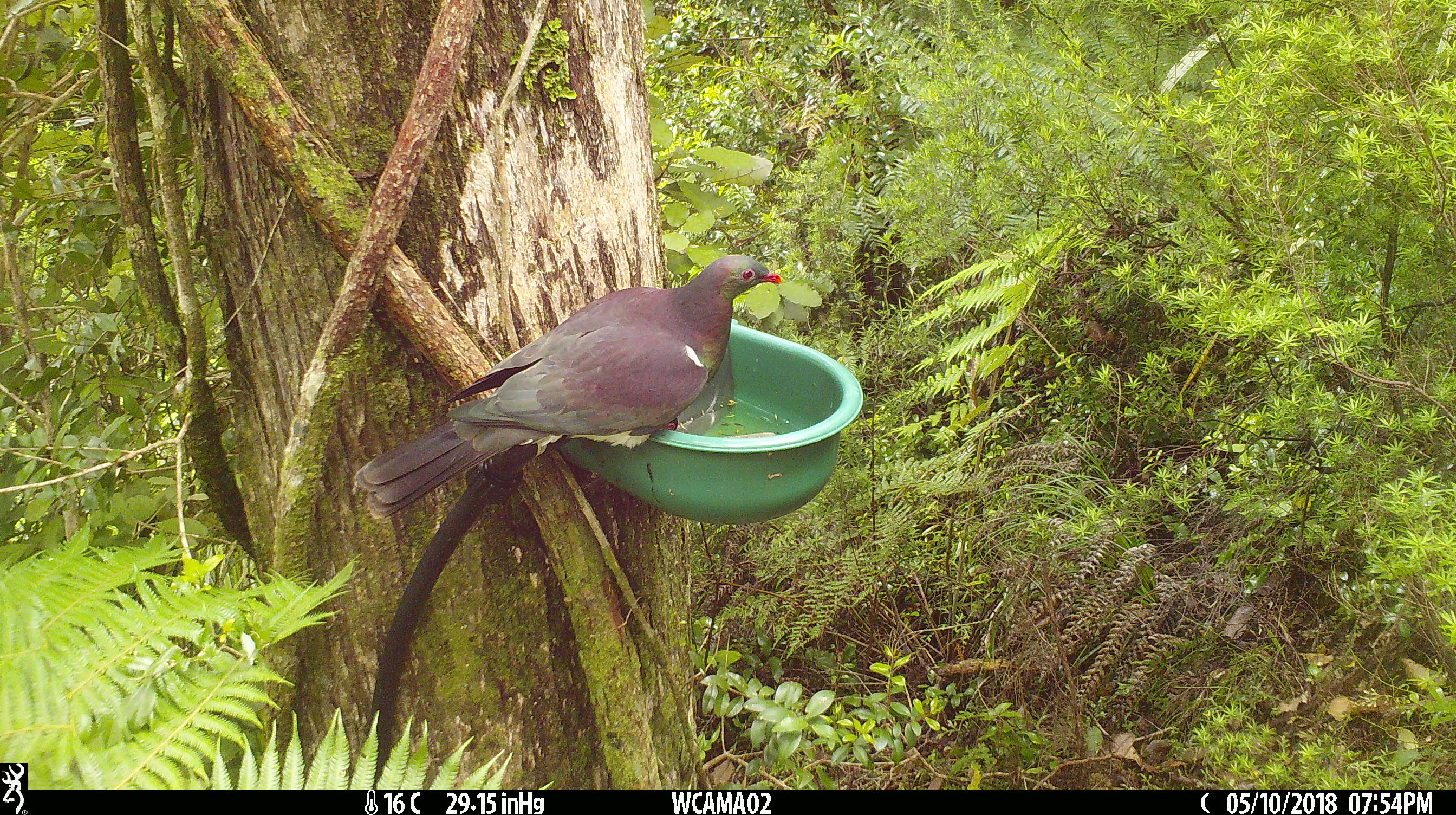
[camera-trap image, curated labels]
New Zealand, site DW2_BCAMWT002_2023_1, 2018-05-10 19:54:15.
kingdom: Animalia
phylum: Chordata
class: Aves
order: Columbiformes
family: Columbidae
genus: Hemiphaga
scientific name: Hemiphaga novaeseelandiae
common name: new zealand pigeon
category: kereru